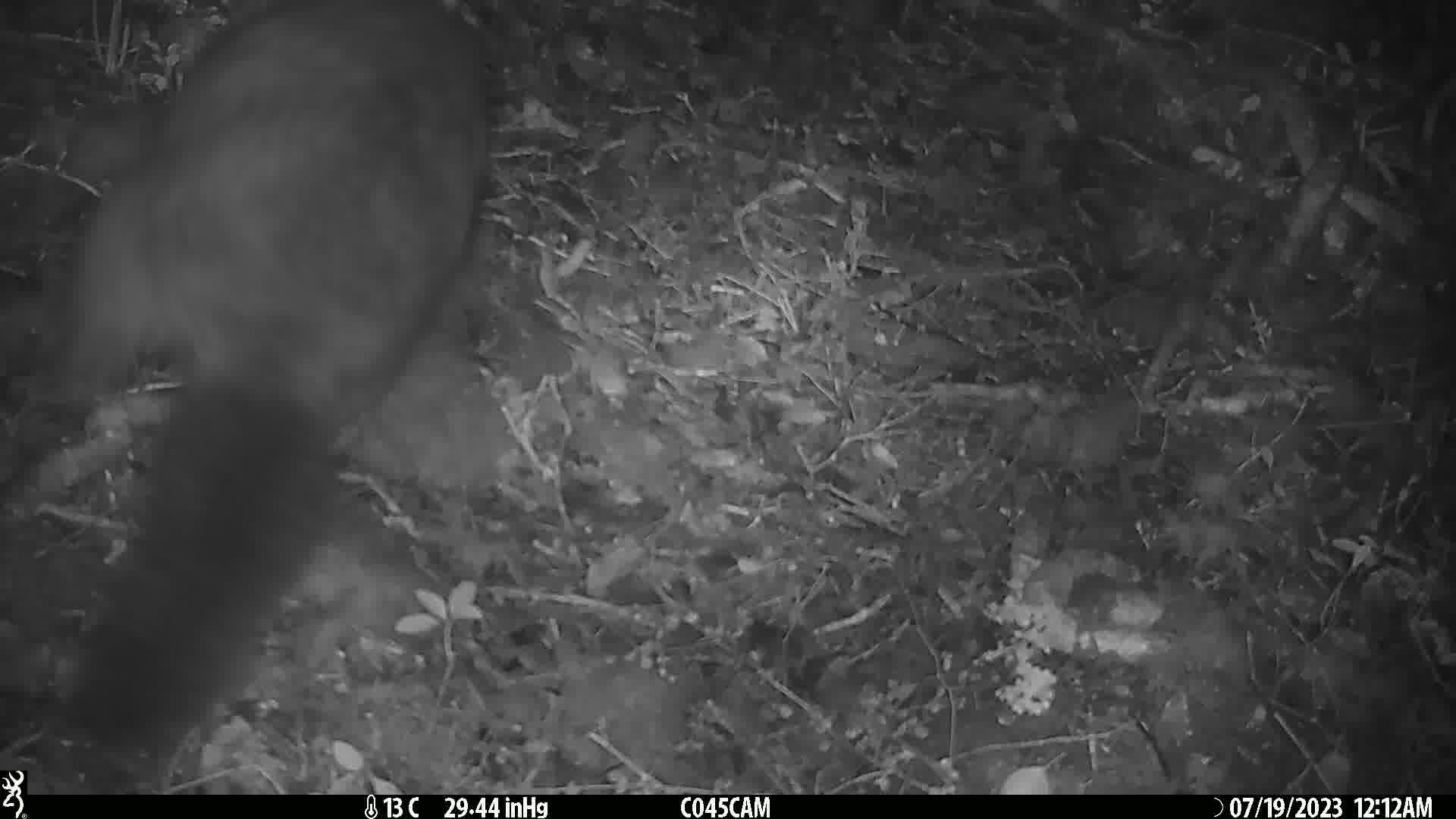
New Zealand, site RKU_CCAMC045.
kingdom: Animalia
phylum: Chordata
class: Mammalia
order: Diprotodontia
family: Phalangeridae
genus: Trichosurus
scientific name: Trichosurus vulpecula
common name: common brushtail possum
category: possum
Possum (common brushtail possum) (Trichosurus vulpecula).